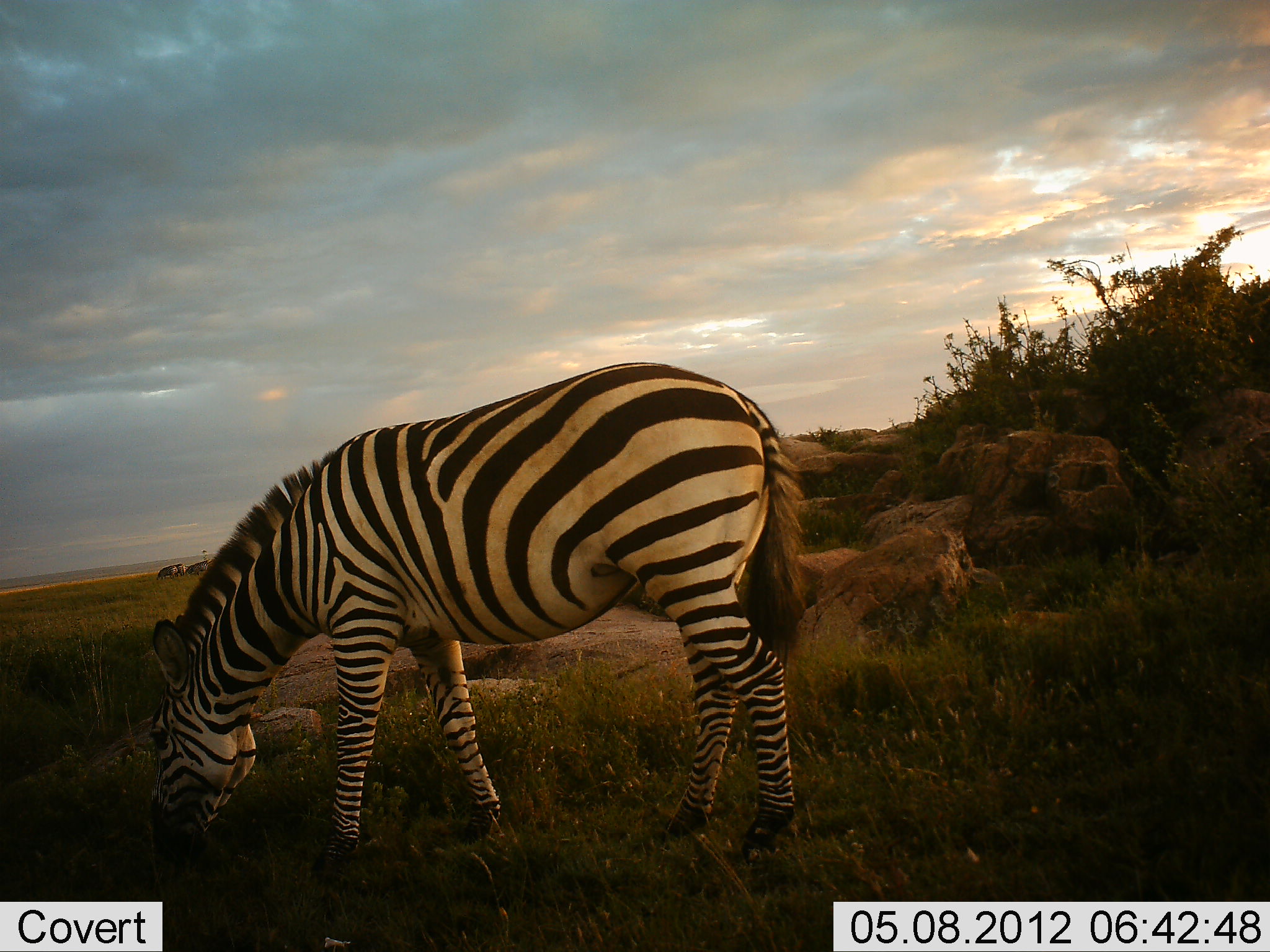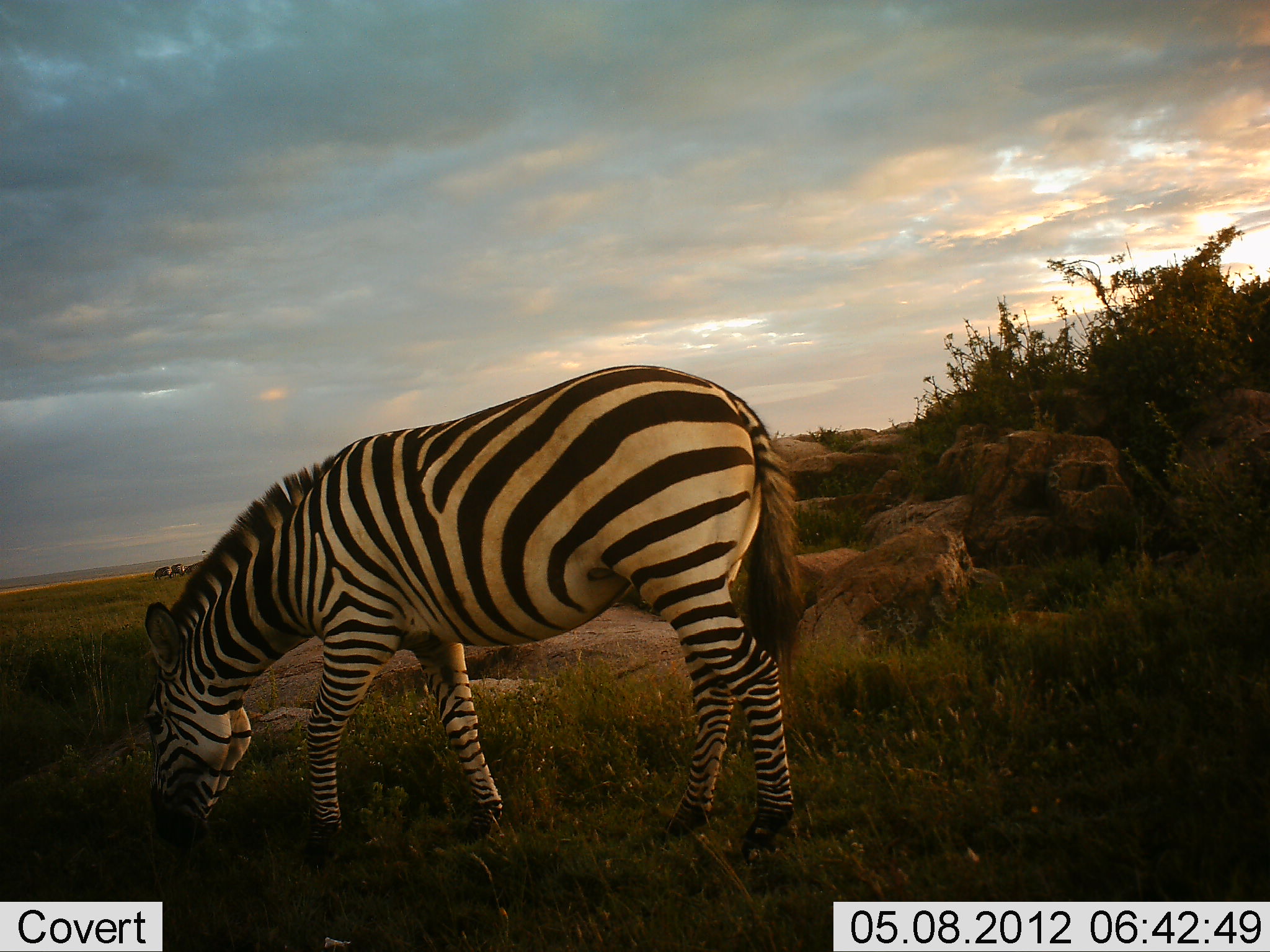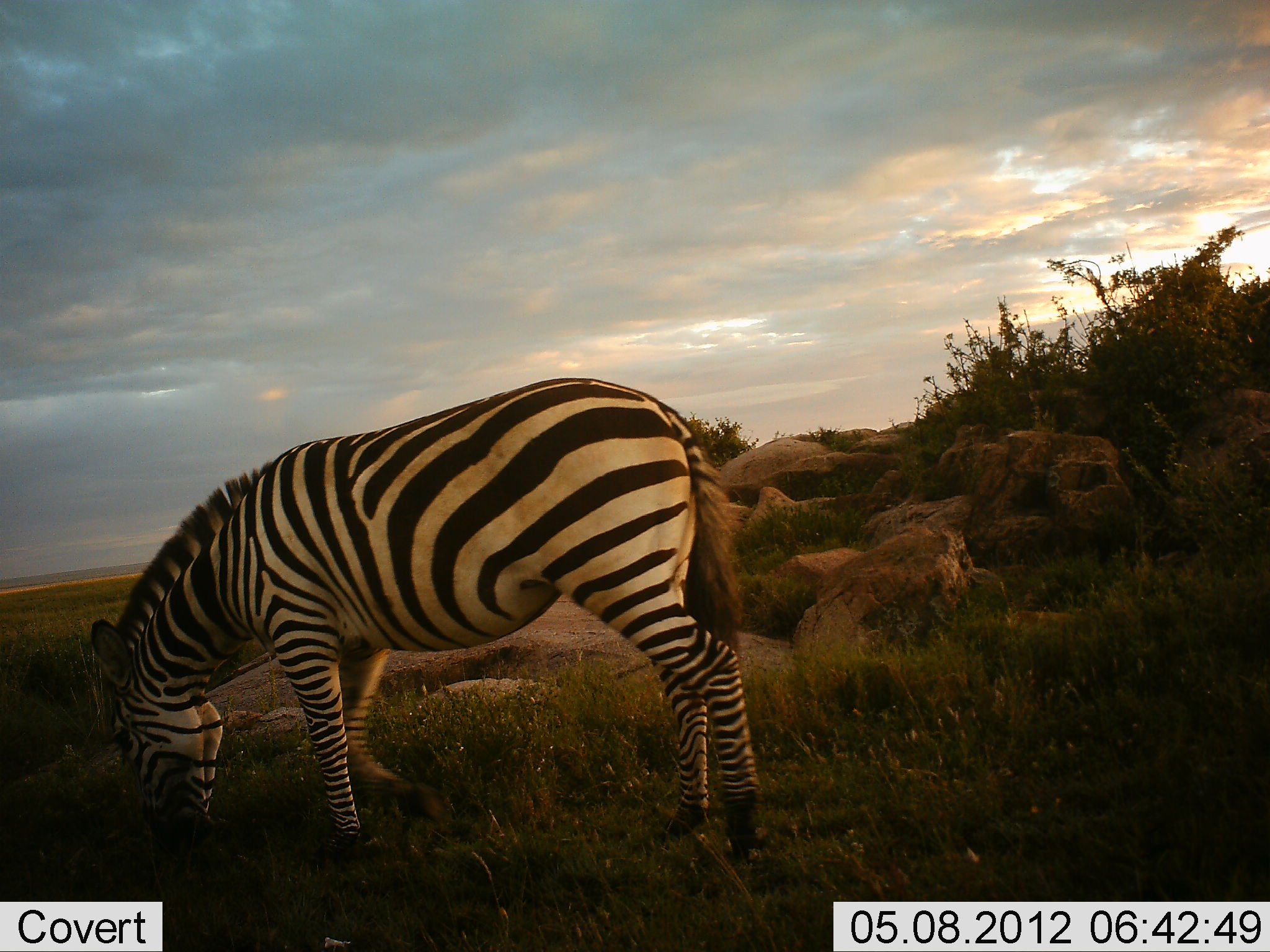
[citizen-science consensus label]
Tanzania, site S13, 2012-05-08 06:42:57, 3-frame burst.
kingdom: Animalia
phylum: Chordata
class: Mammalia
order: Perissodactyla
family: Equidae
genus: Equus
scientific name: Equus quagga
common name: plains zebra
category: zebra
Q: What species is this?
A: Zebra (plains zebra) (Equus quagga).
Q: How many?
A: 1.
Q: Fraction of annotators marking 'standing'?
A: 0%.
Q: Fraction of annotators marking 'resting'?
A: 0%.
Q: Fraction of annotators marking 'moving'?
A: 0%.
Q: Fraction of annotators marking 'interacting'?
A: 0%.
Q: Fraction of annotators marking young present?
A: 0%.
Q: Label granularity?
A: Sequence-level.